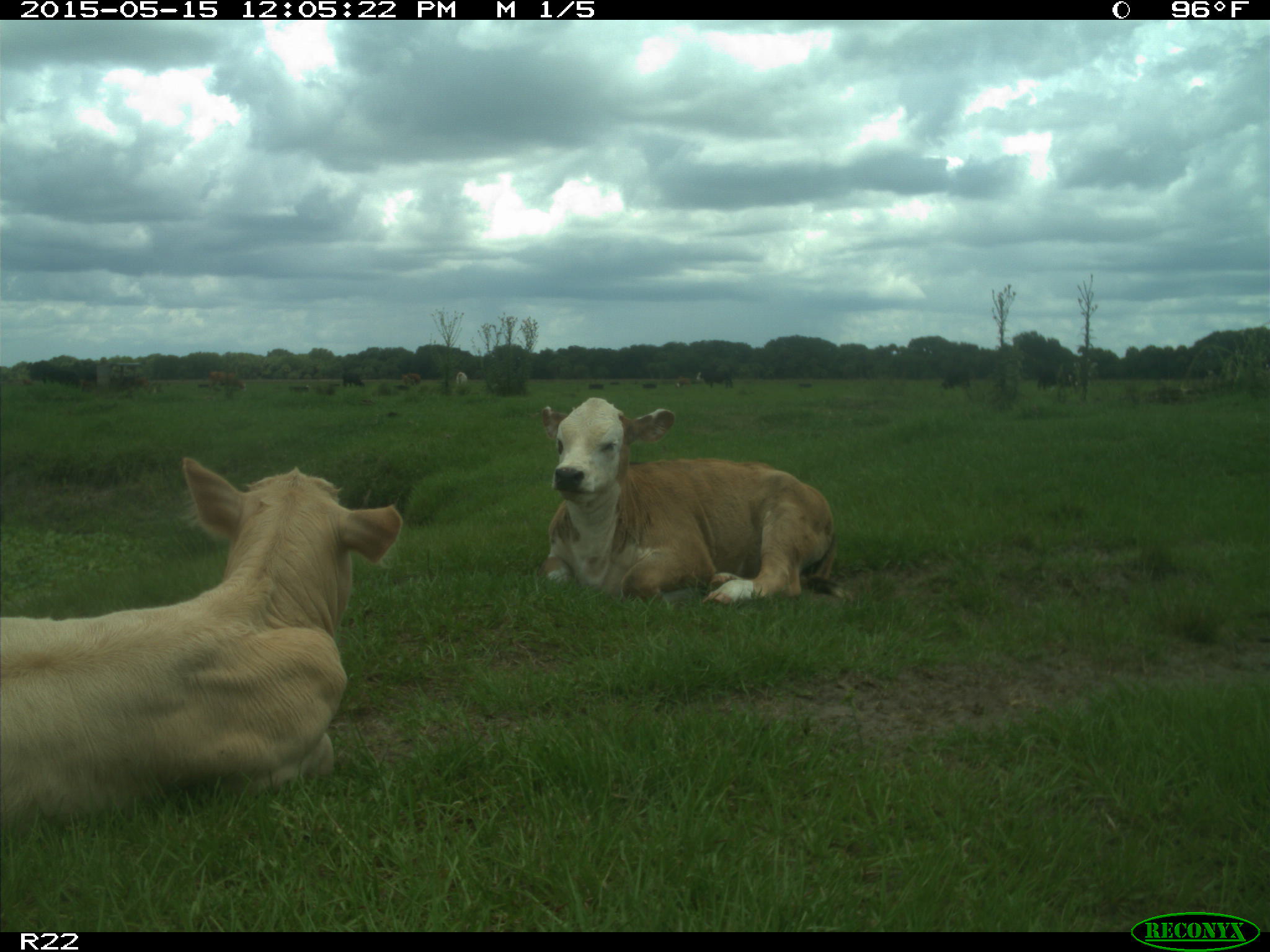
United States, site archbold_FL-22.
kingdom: Animalia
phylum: Chordata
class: Mammalia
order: Artiodactyla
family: Bovidae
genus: Bos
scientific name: Bos taurus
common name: domestic cow